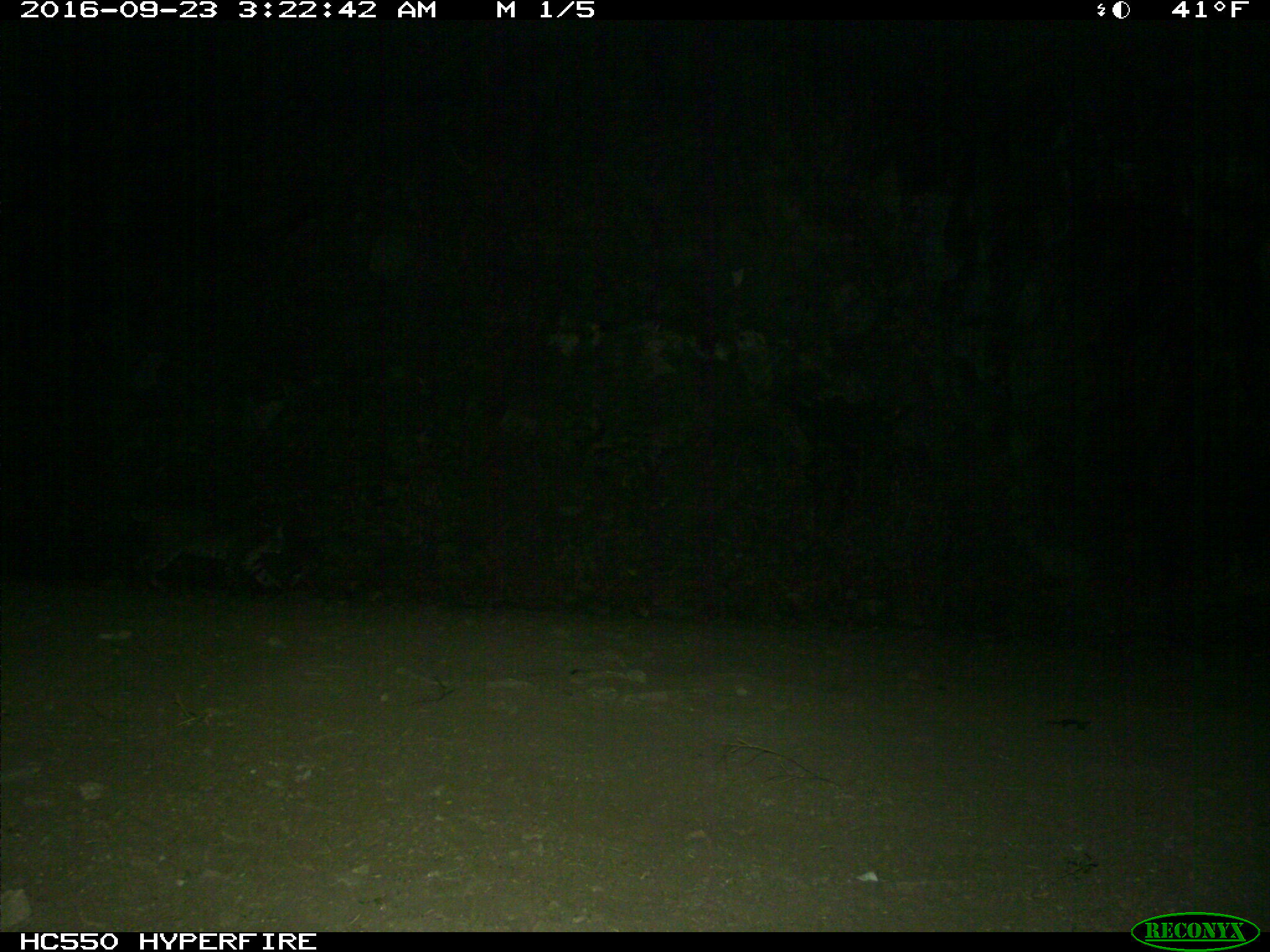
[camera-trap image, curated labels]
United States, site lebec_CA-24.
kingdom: Animalia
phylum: Chordata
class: Mammalia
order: Carnivora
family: Felidae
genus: Lynx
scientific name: Lynx rufus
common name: bobcat